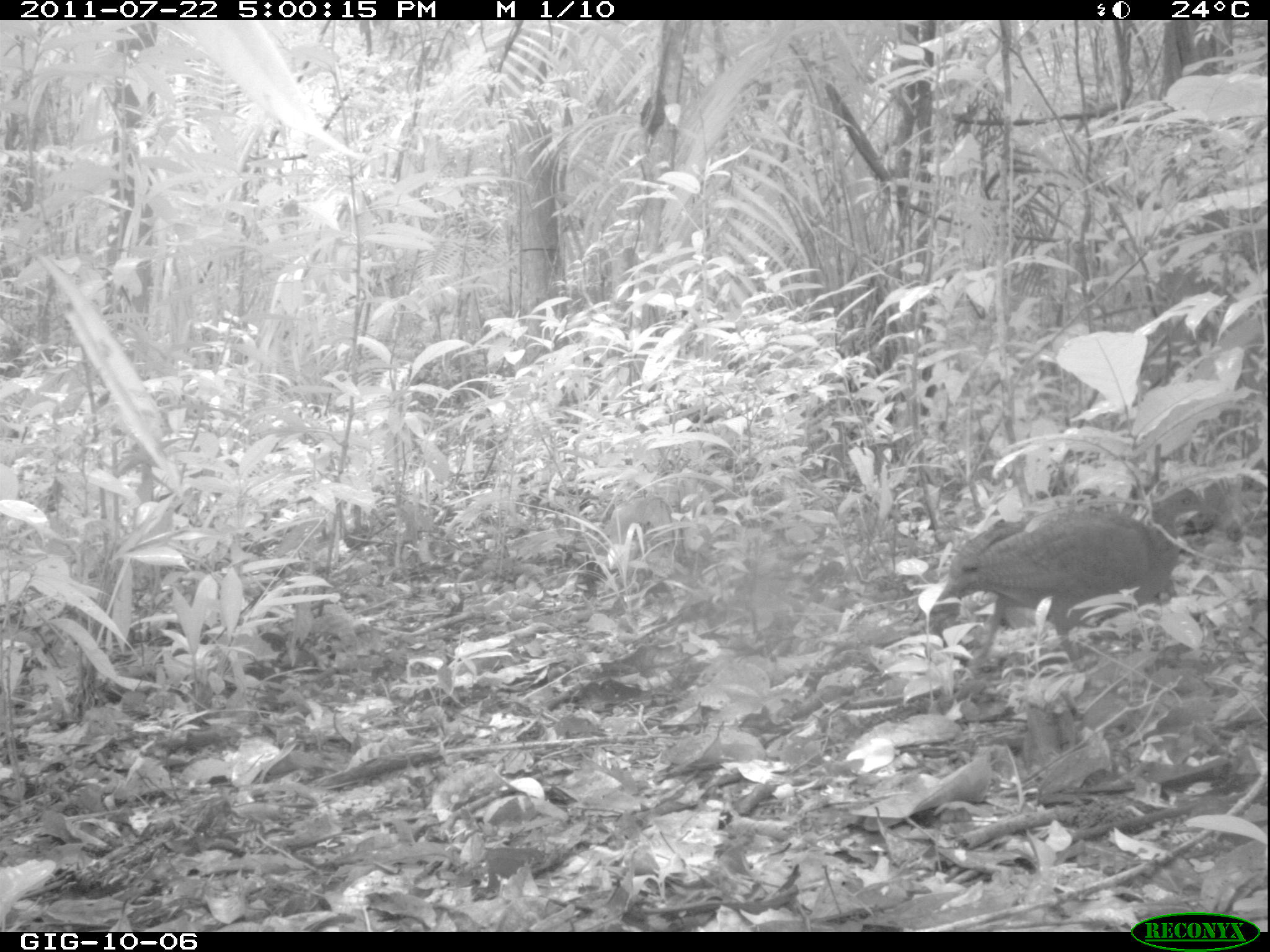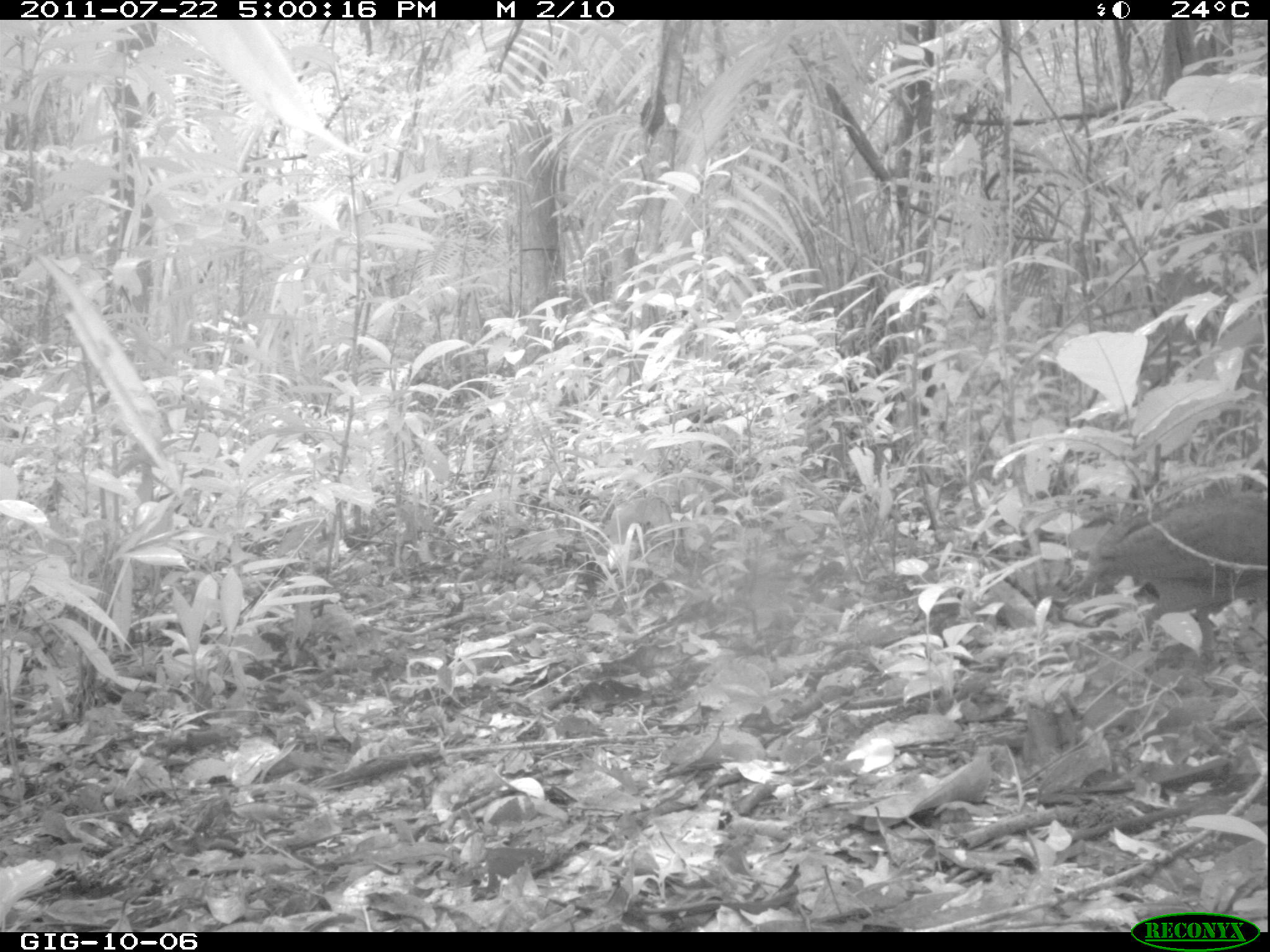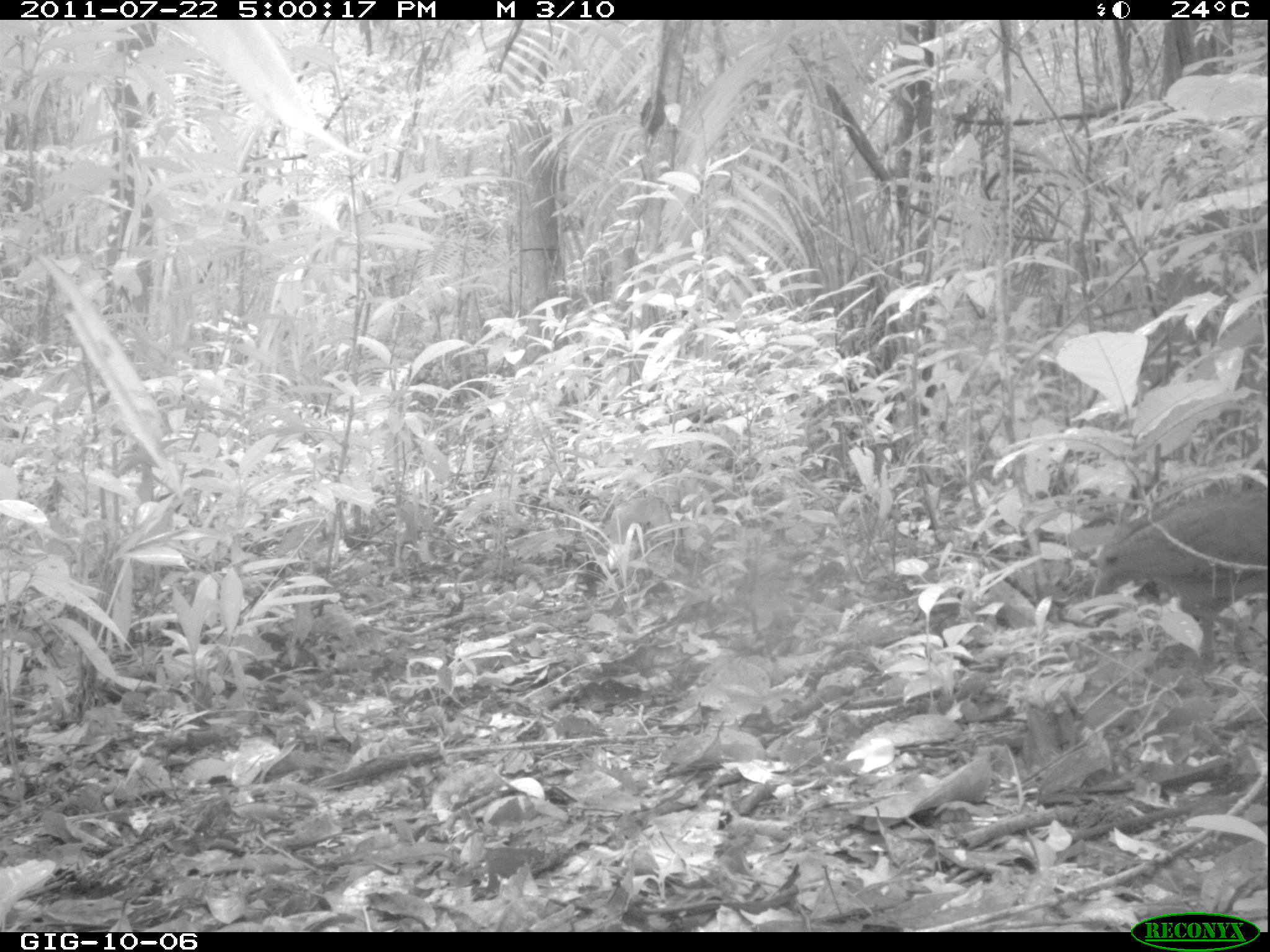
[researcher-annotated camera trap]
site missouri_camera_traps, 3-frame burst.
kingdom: Animalia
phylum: Chordata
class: Aves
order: Tinamiformes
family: Tinamidae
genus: Tinamus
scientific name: Tinamus major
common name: great tinamou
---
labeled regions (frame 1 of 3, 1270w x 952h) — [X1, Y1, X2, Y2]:
great tinamou: [935, 462, 1207, 697]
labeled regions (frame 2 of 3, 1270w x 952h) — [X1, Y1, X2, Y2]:
great tinamou: [1088, 457, 1265, 657]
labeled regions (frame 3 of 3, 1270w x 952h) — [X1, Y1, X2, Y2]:
great tinamou: [1093, 462, 1262, 685]